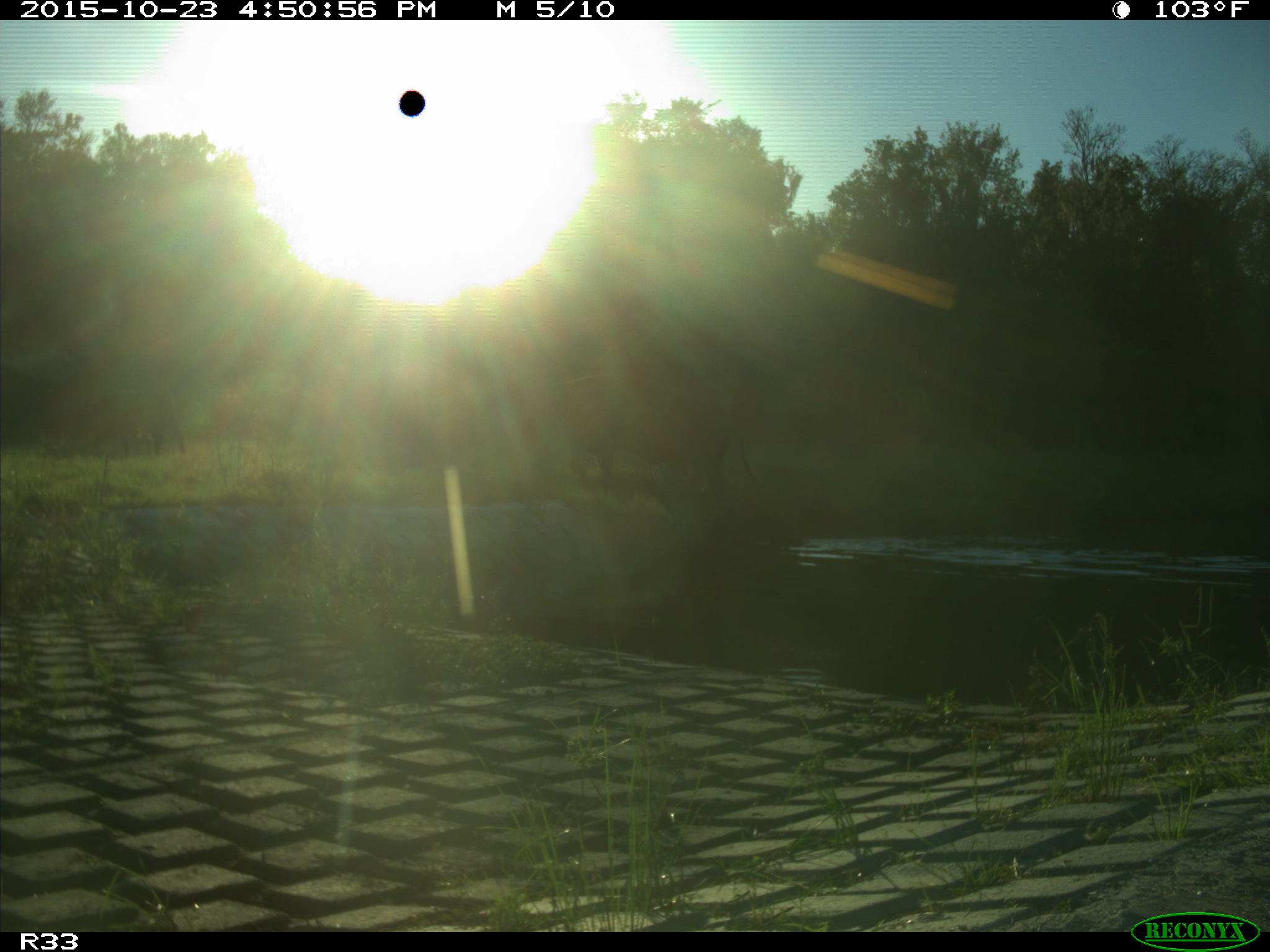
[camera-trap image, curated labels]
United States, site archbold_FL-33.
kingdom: Animalia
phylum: Chordata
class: Mammalia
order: Artiodactyla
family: Bovidae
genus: Bos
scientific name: Bos taurus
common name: domestic cow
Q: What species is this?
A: Bos taurus (domestic cow).